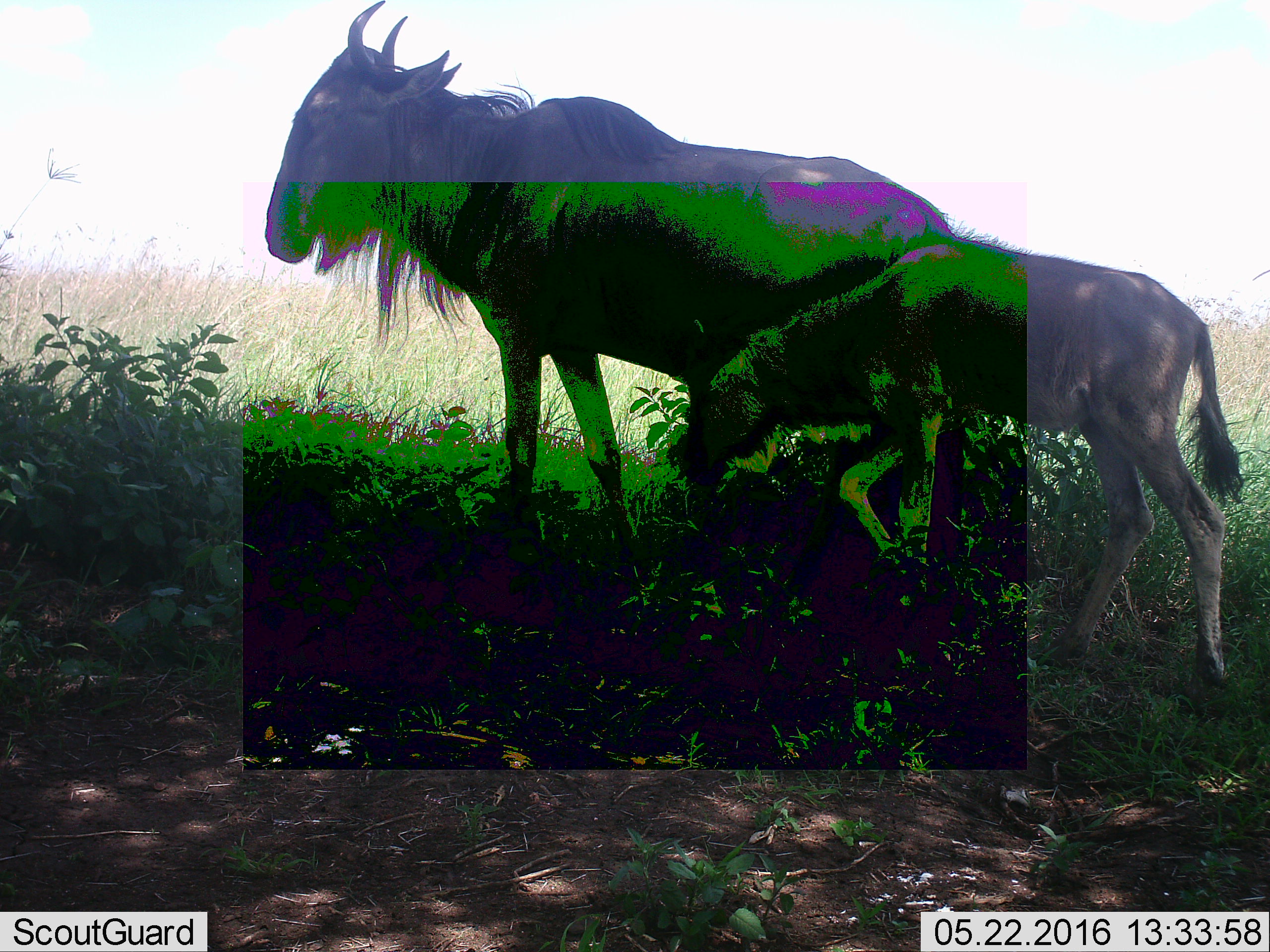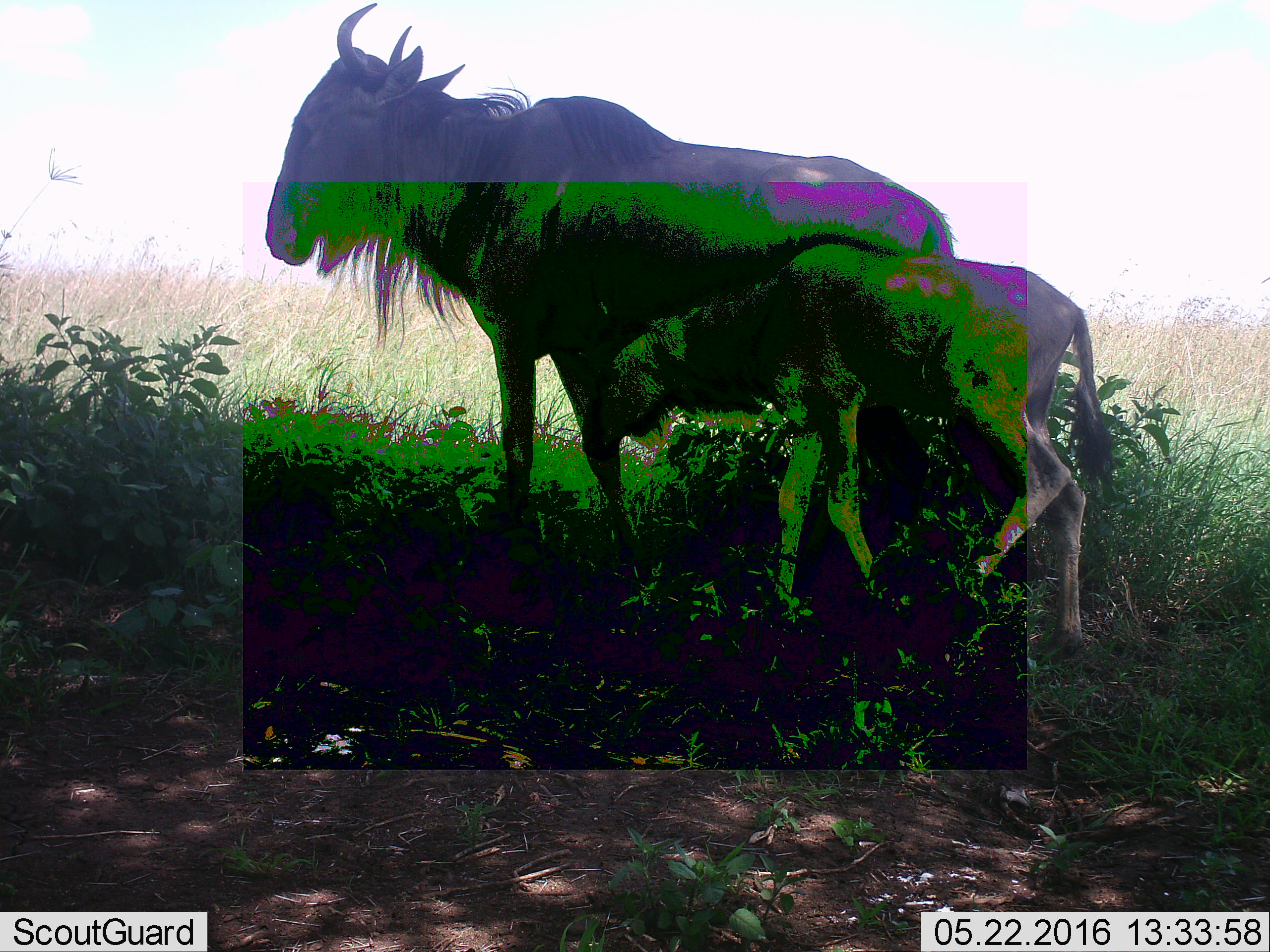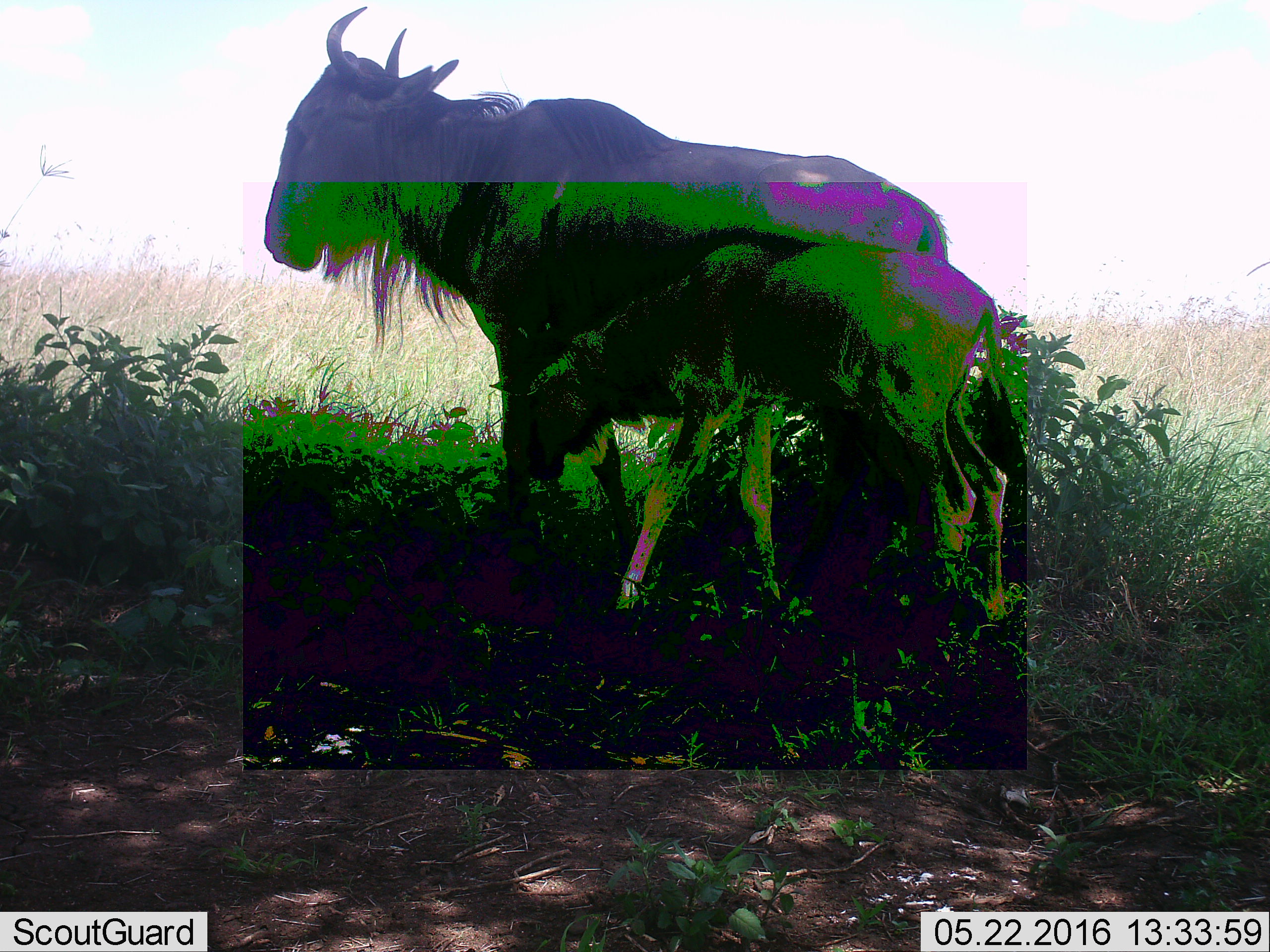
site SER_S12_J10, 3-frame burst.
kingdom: Animalia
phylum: Chordata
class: Mammalia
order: Artiodactyla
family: Bovidae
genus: Connochaetes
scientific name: Connochaetes taurinus taurinus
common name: blue wildebeest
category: wildebeestblue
Wildebeestblue (blue wildebeest) (Connochaetes taurinus taurinus), count 2. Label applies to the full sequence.